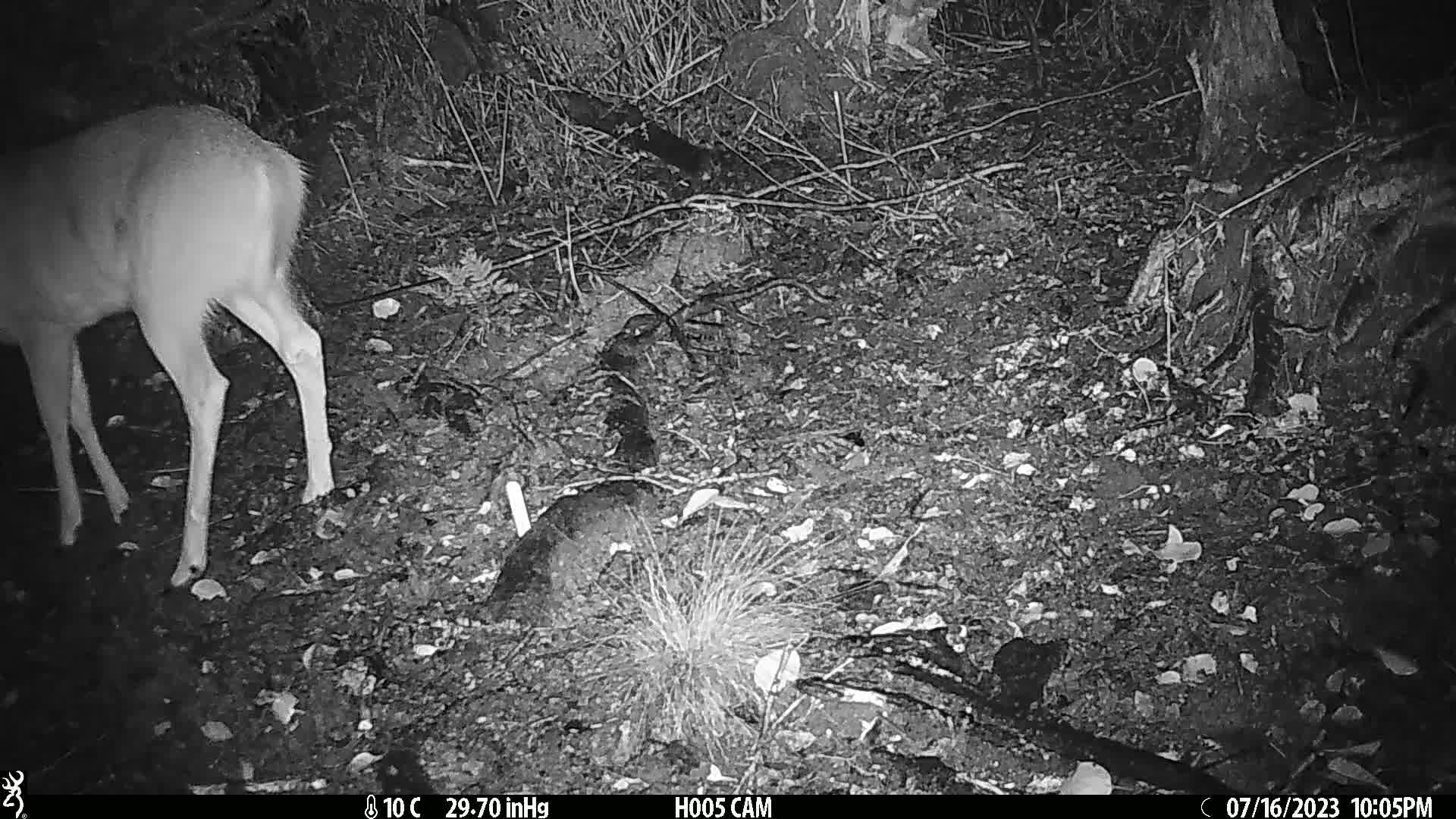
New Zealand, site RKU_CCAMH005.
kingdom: Animalia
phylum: Chordata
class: Mammalia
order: Artiodactyla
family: Cervidae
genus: Odocoileus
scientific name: Odocoileus virginianus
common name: white-tailed deer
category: white tailed deer